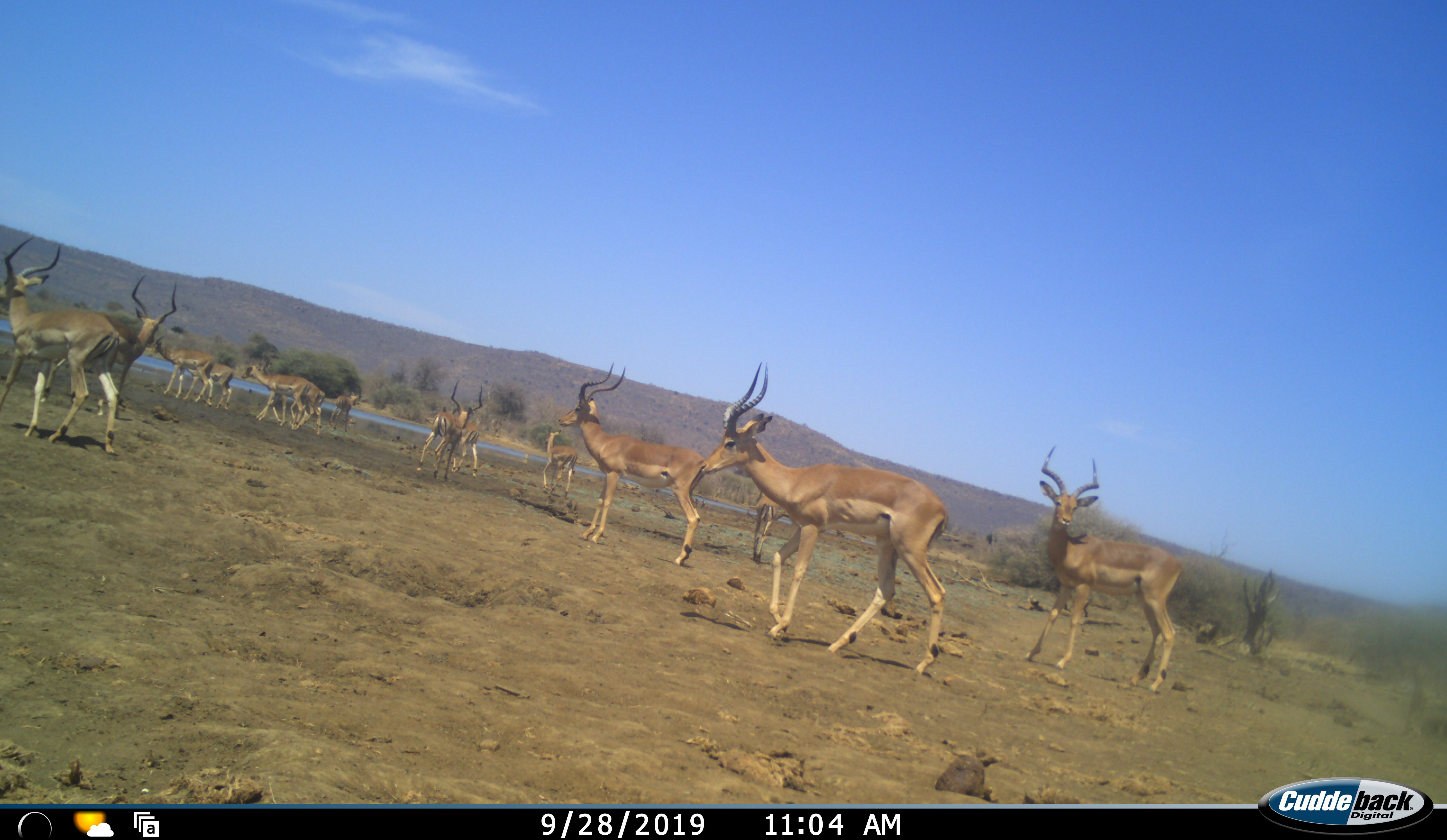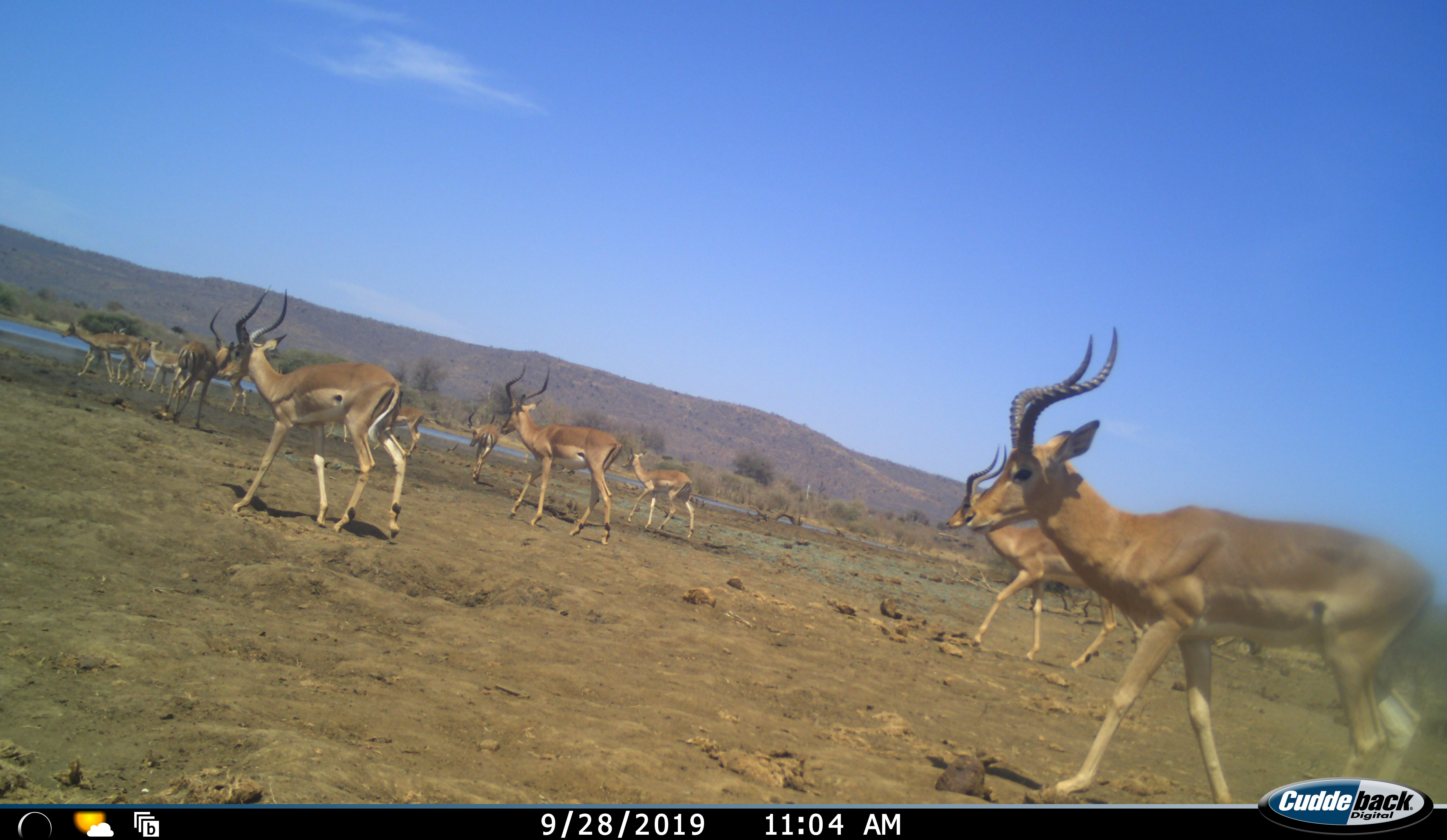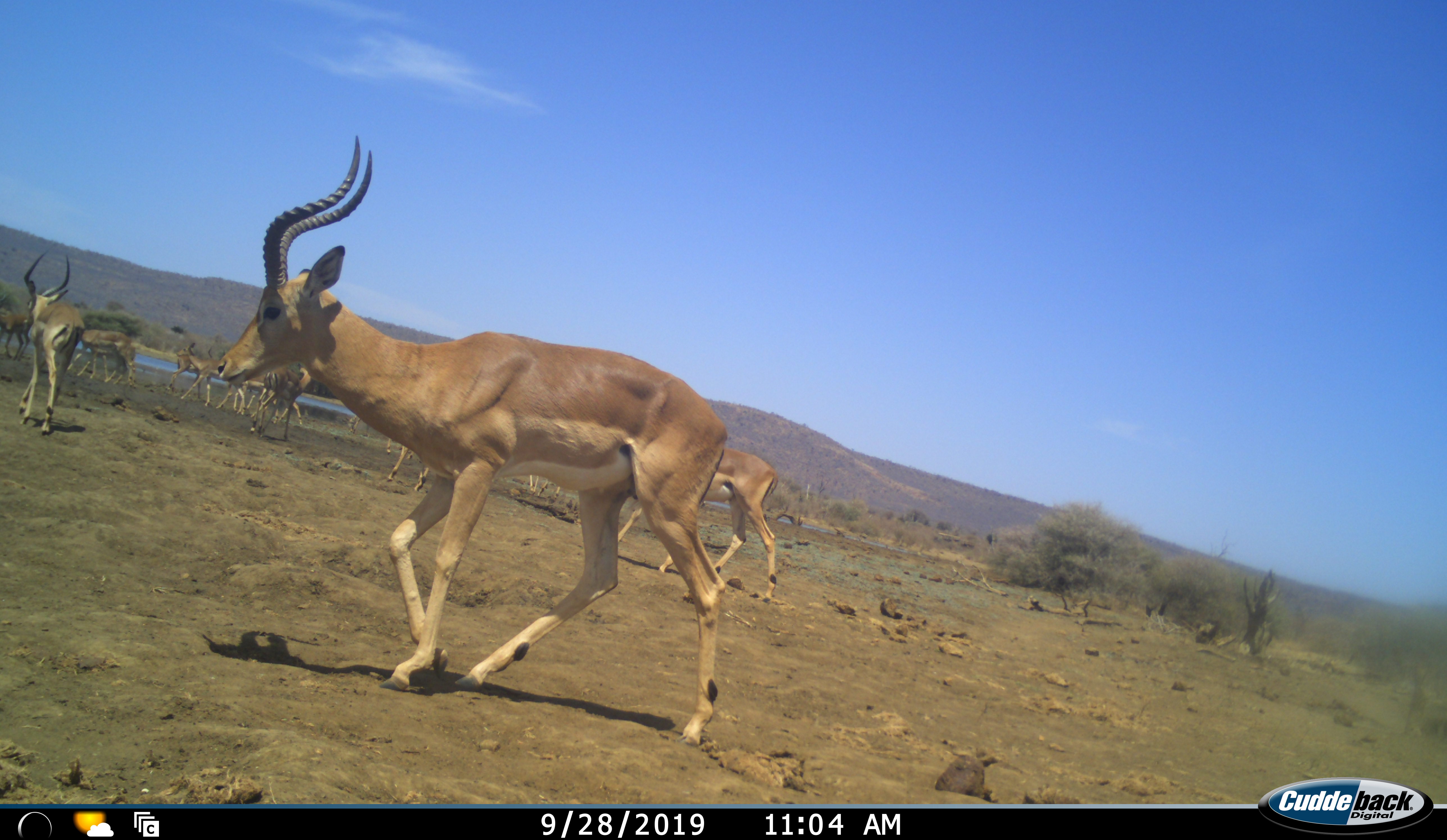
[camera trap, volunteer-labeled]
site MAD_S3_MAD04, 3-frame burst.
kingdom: Animalia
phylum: Chordata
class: Mammalia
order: Artiodactyla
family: Bovidae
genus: Aepyceros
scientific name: Aepyceros melampus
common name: impala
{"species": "impala (Aepyceros melampus)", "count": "11-50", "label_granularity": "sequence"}